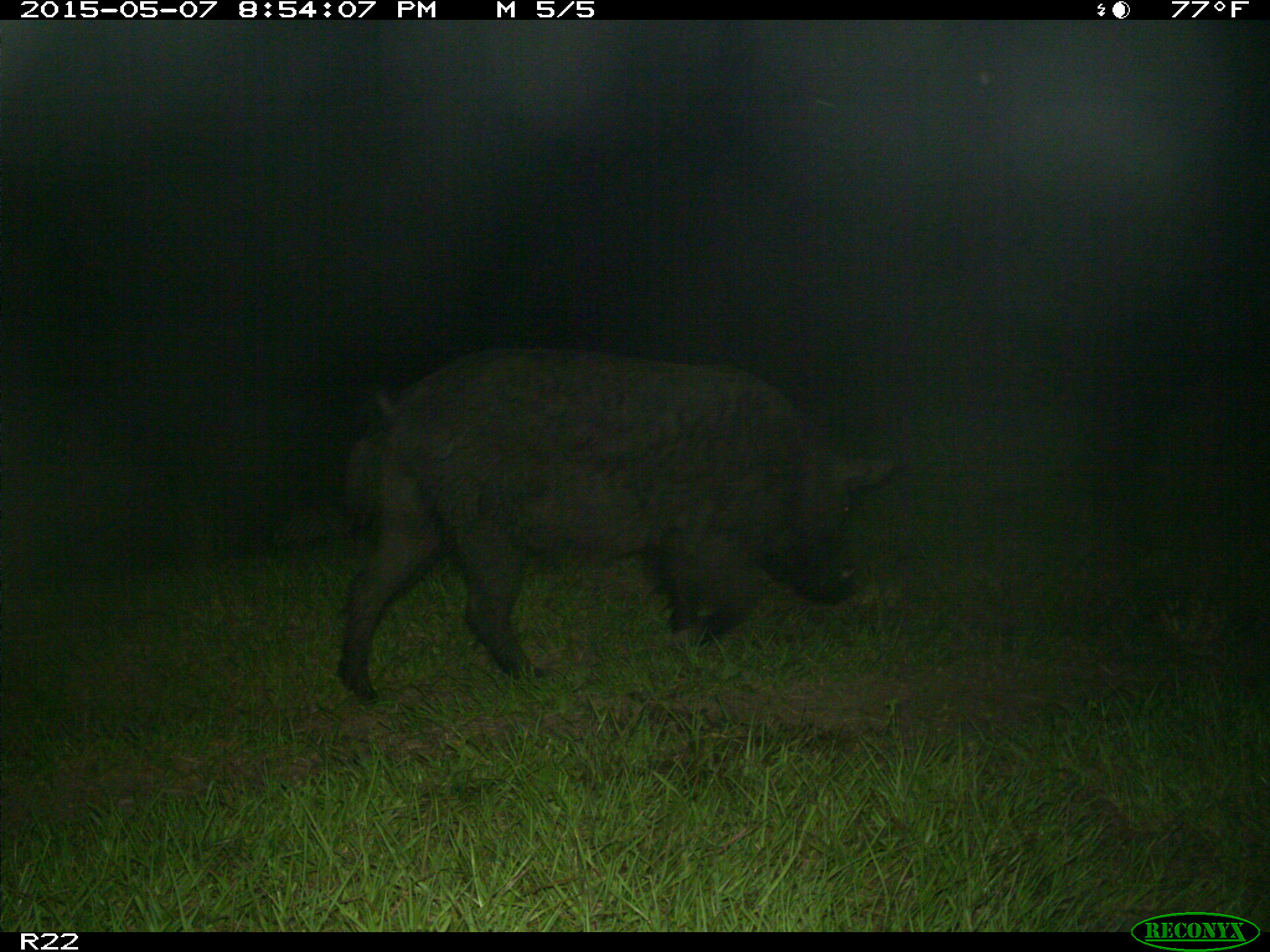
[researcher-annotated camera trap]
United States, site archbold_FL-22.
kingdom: Animalia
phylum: Chordata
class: Mammalia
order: Artiodactyla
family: Bovidae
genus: Bos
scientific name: Bos taurus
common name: domestic cow